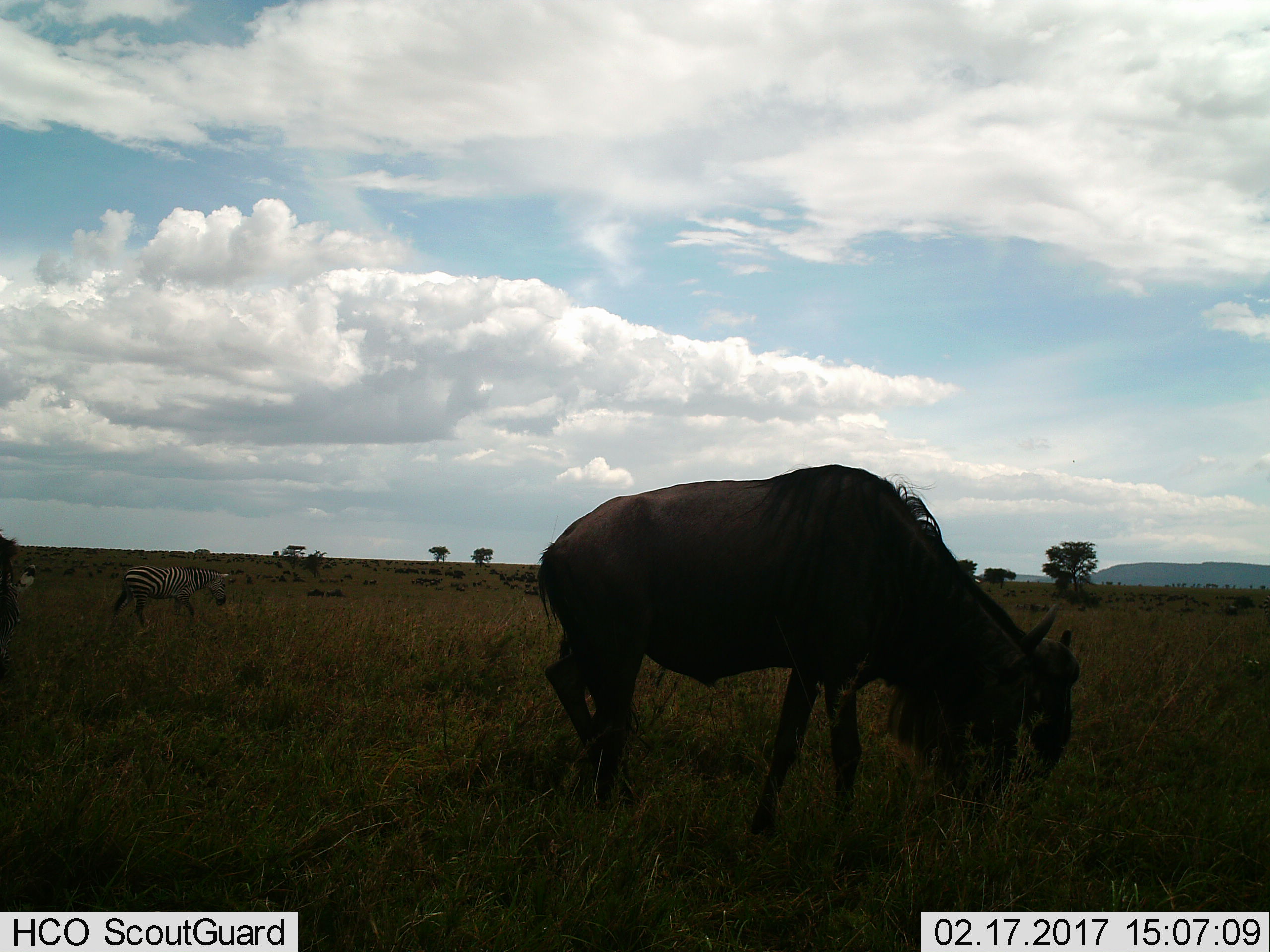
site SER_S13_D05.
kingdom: Animalia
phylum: Chordata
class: Mammalia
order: Artiodactyla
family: Bovidae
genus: Connochaetes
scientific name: Connochaetes taurinus taurinus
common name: blue wildebeest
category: wildebeestblue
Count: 2.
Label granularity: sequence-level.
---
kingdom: Animalia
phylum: Chordata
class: Mammalia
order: Perissodactyla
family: Equidae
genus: Equus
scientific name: Equus quagga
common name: plains zebra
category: zebraplains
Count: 2.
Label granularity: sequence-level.